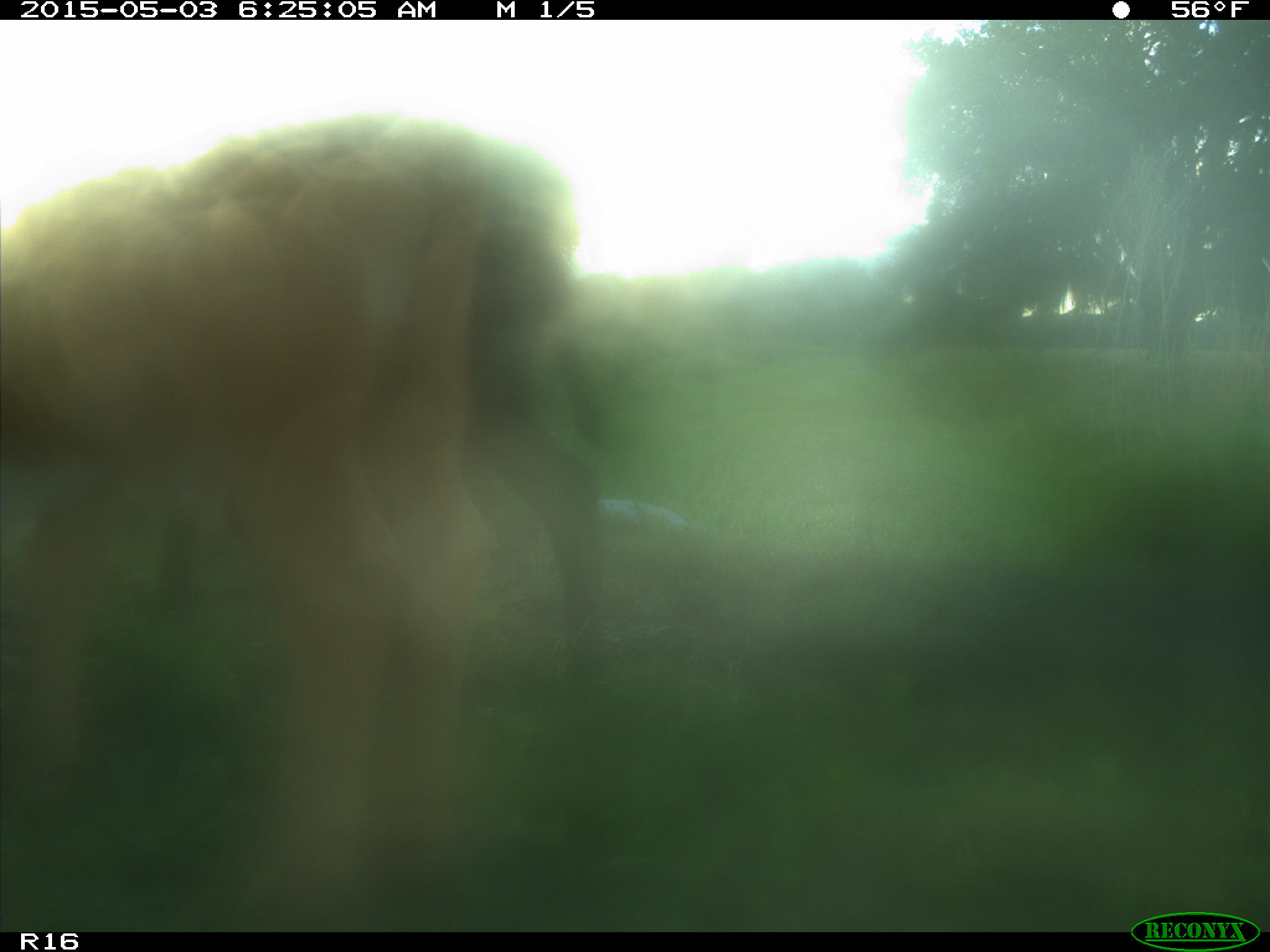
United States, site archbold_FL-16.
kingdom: Animalia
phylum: Chordata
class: Mammalia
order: Artiodactyla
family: Bovidae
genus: Bos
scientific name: Bos taurus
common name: domestic cow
Bos taurus (domestic cow).